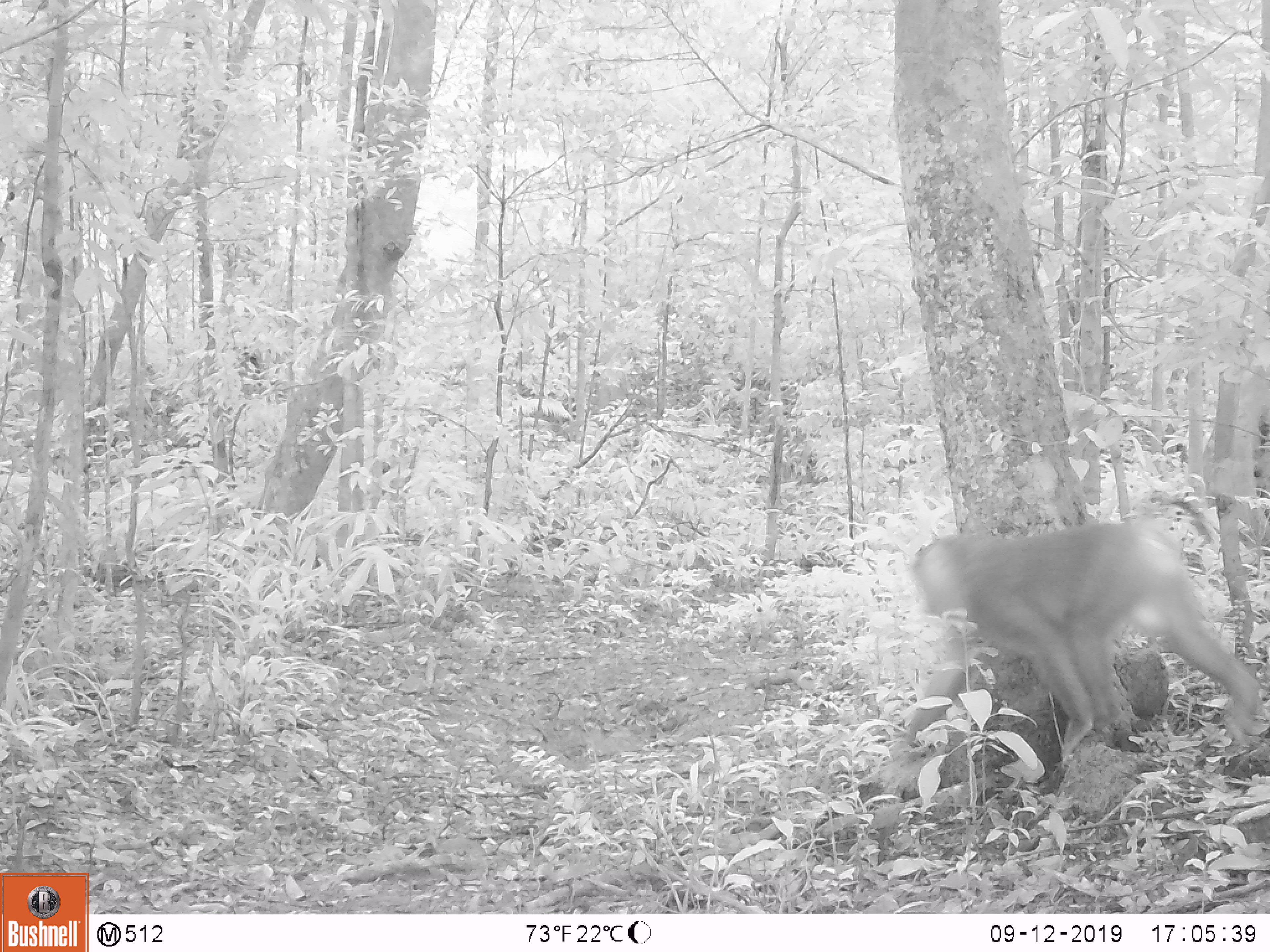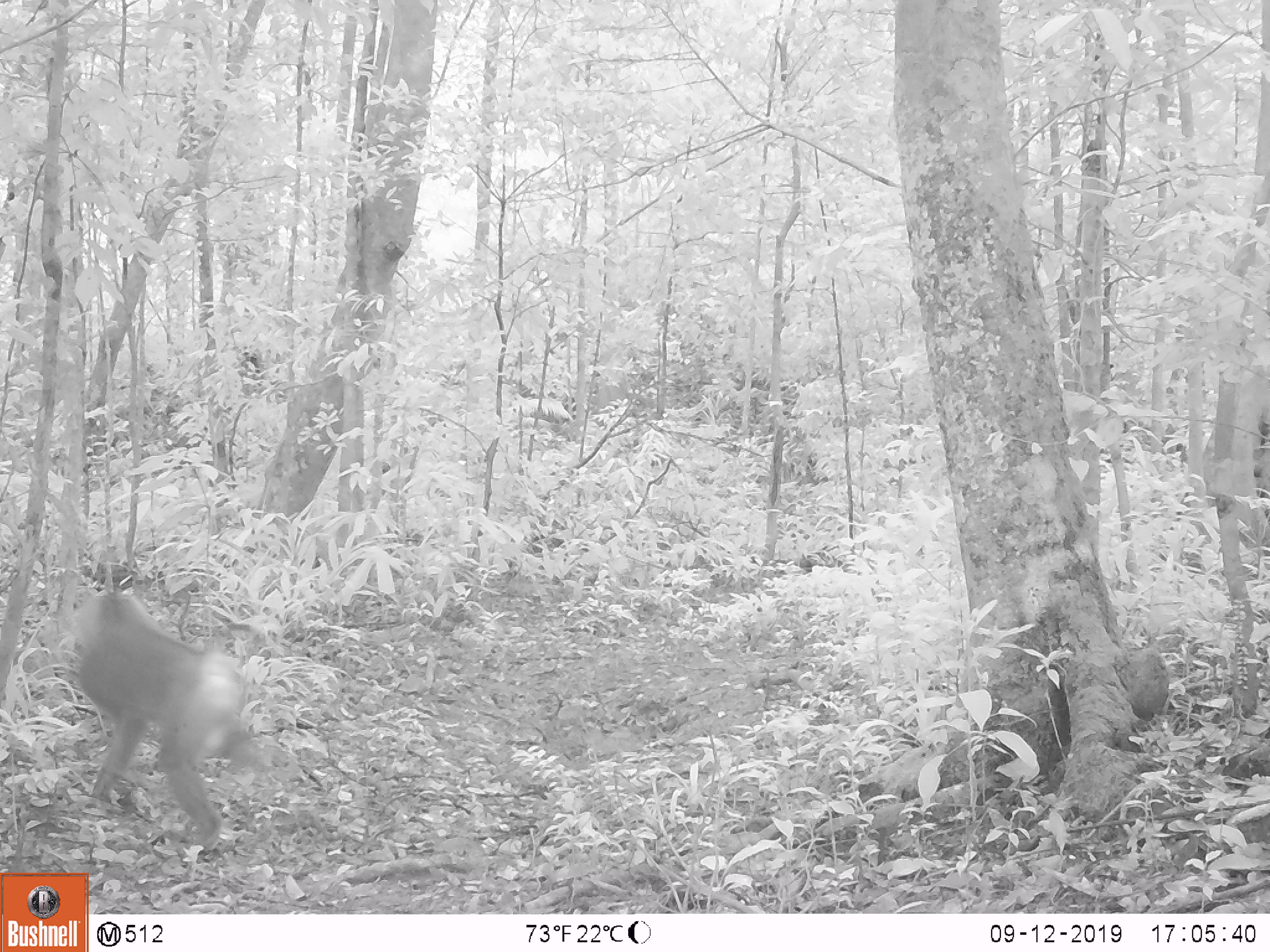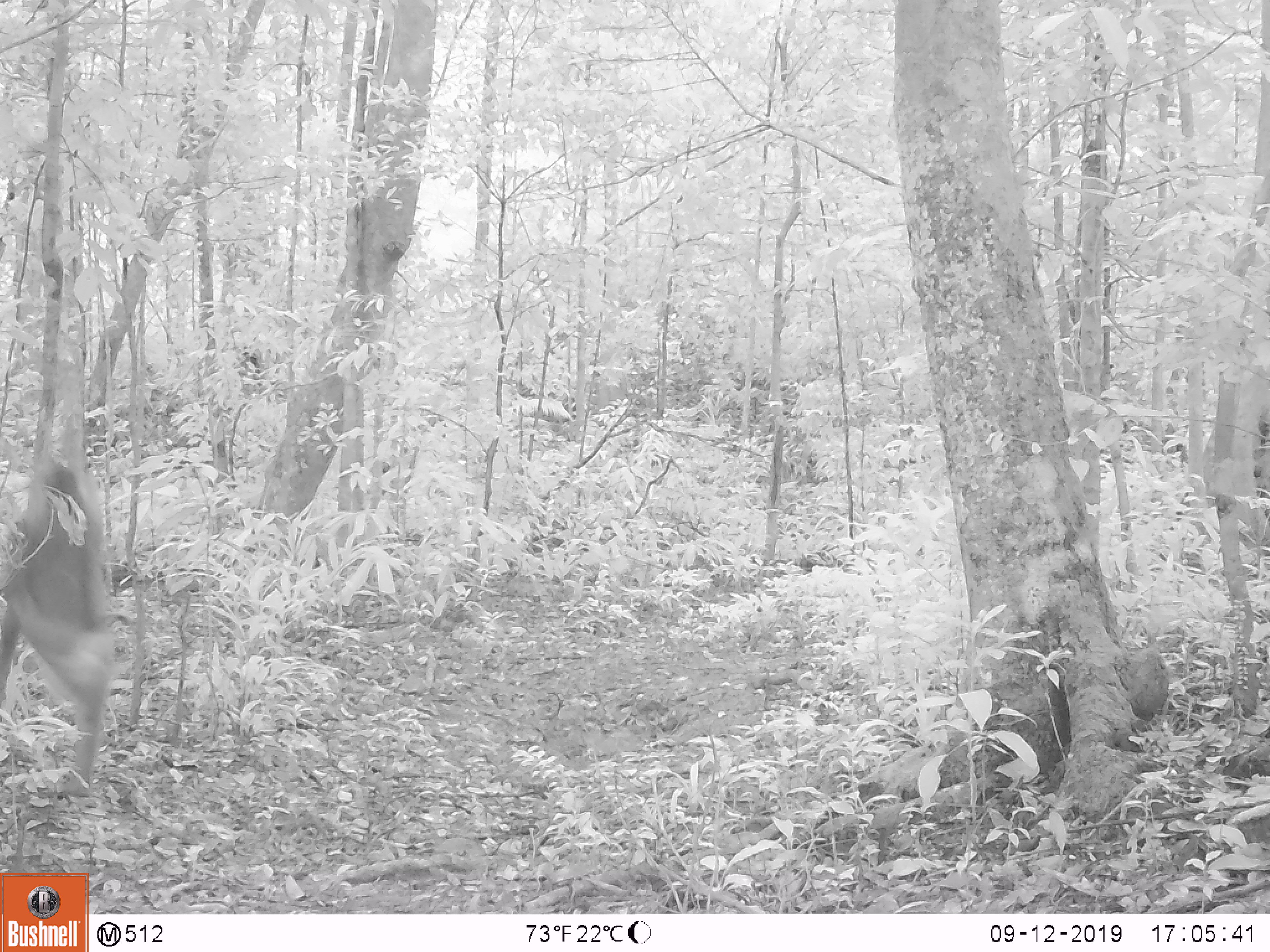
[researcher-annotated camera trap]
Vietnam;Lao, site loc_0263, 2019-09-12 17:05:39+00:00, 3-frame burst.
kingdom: Animalia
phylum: Chordata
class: Mammalia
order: Primates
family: Cercopithecidae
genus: Macaca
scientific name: Macaca nemestrina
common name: pig-tailed macaque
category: pig tailed macaque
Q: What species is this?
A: Pig tailed macaque (pig-tailed macaque) (Macaca nemestrina).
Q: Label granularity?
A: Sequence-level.